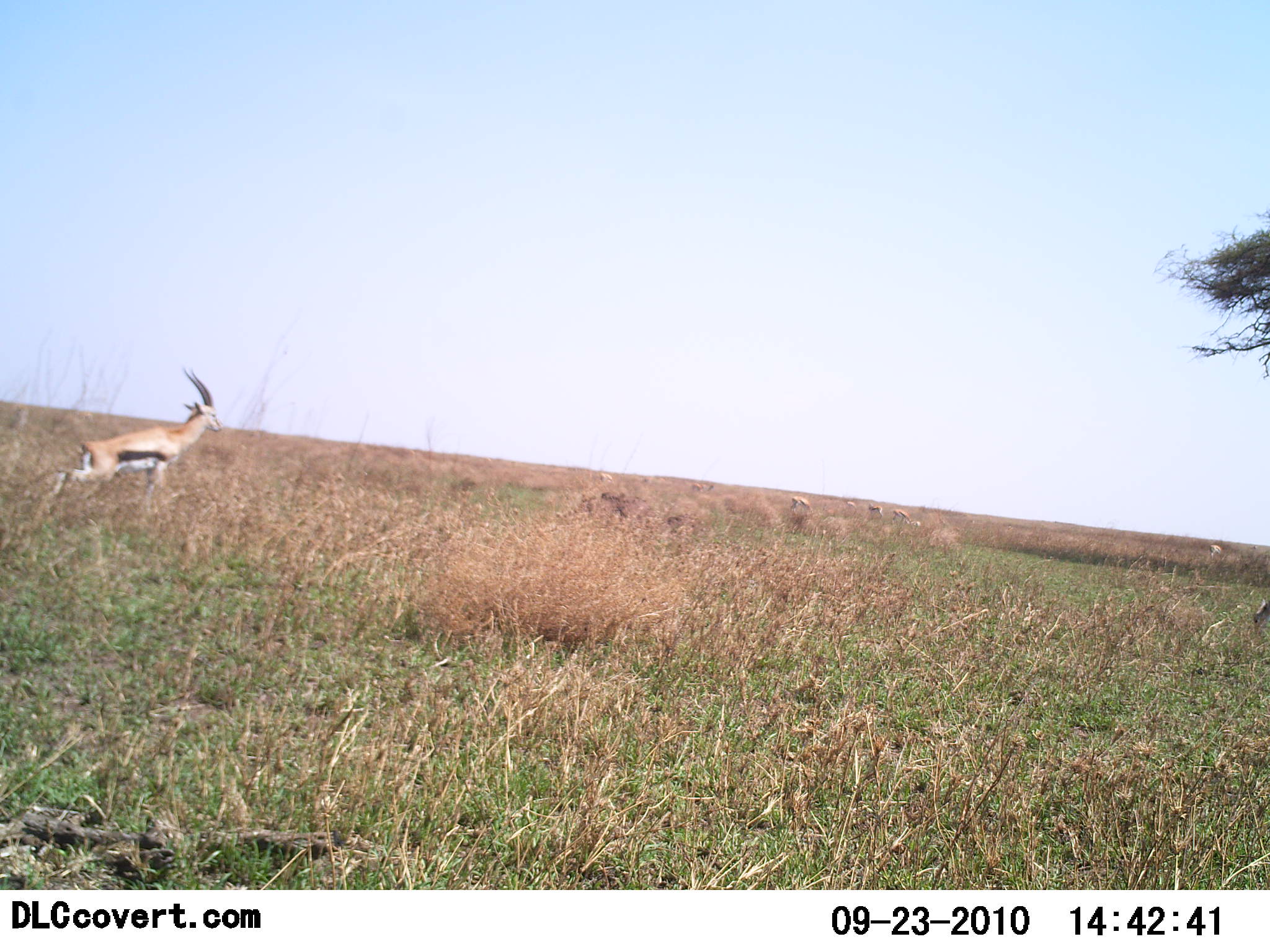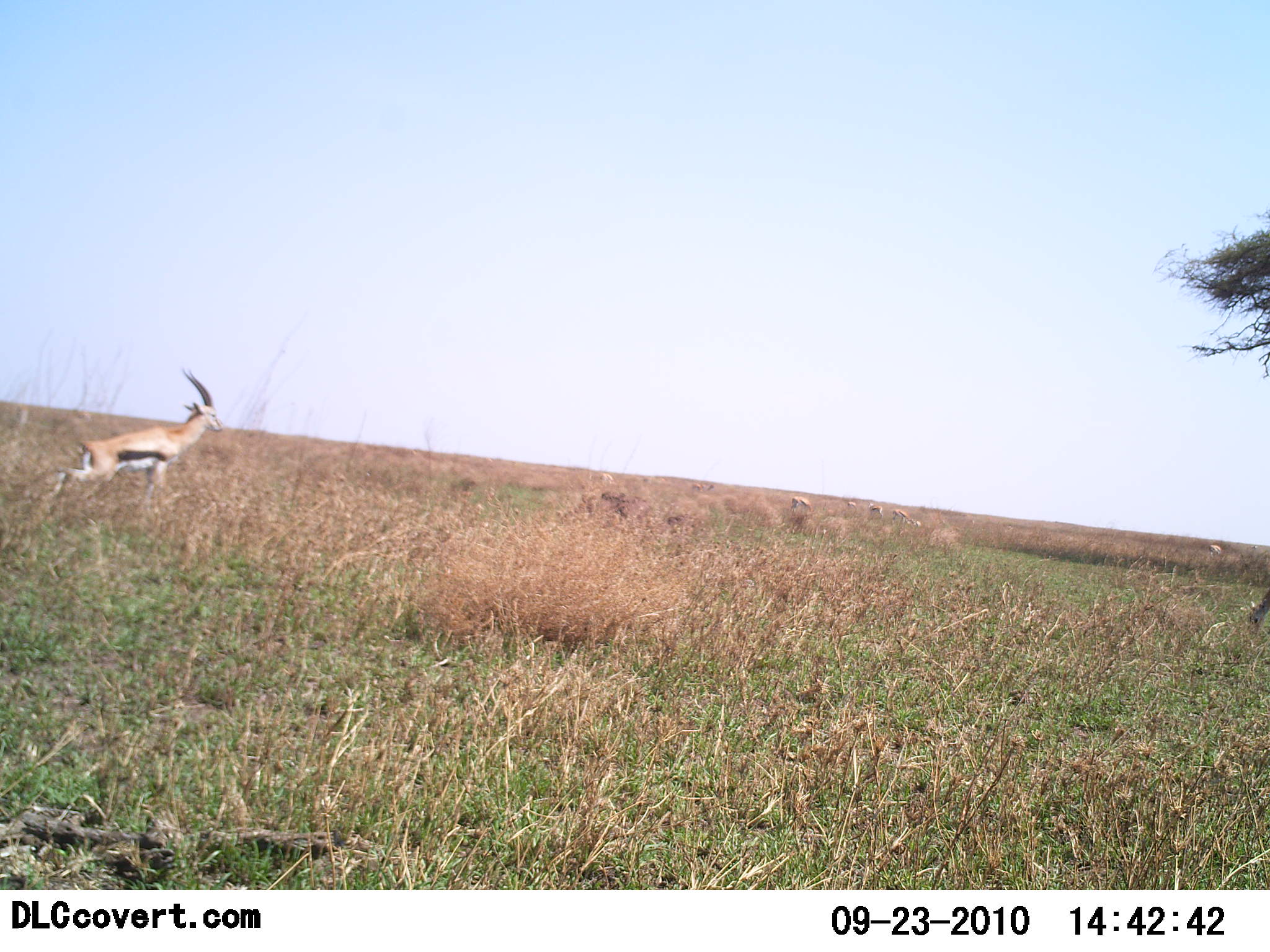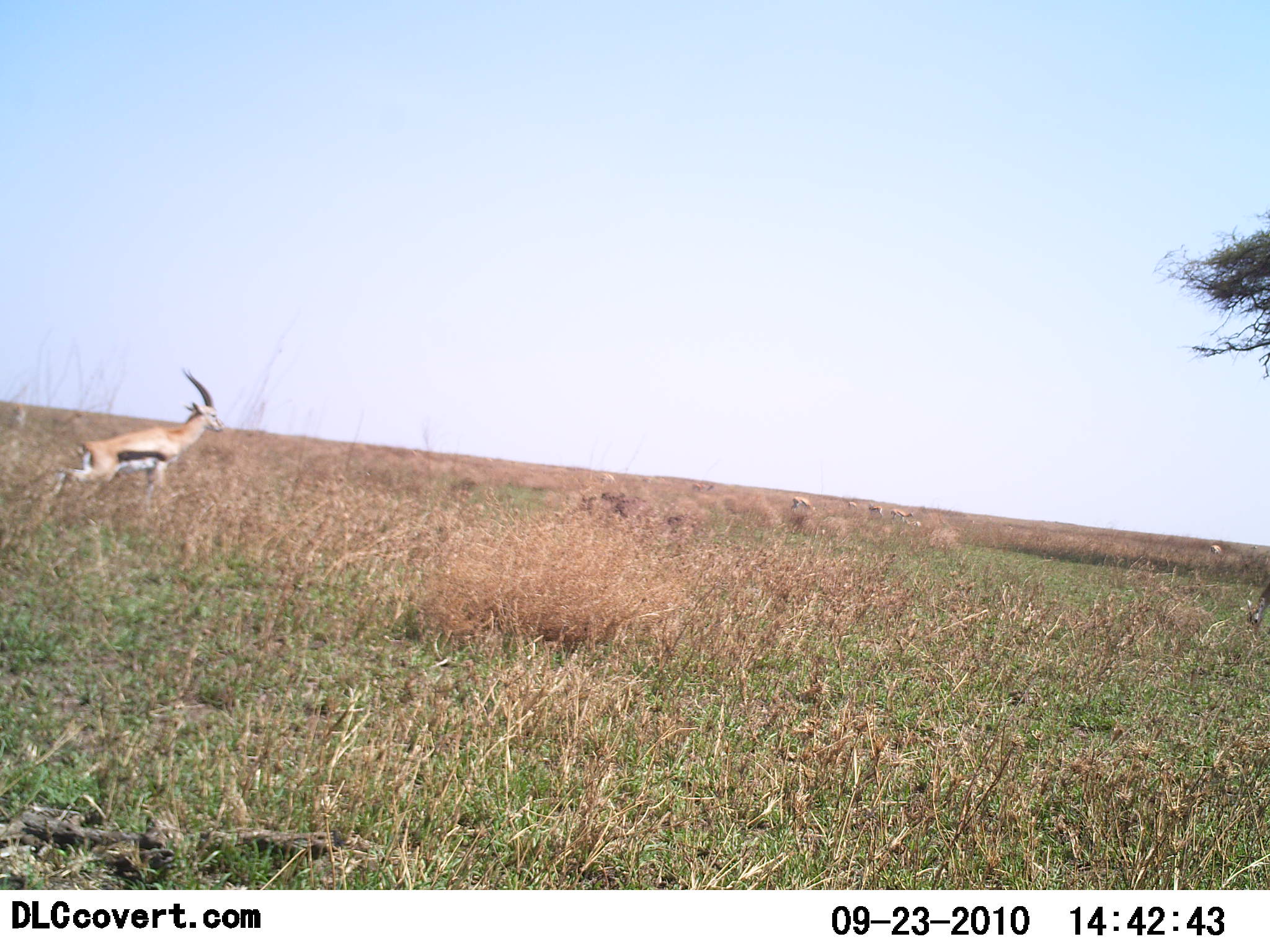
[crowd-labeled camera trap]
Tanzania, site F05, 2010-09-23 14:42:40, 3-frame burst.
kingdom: Animalia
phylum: Chordata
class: Mammalia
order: Artiodactyla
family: Bovidae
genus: Eudorcas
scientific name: Eudorcas thomsonii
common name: thomson's gazelle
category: gazellethomsons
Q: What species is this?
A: Gazellethomsons (thomson's gazelle) (Eudorcas thomsonii).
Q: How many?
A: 1.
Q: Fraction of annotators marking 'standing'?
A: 67%.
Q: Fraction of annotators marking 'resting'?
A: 7%.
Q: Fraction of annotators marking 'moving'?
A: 27%.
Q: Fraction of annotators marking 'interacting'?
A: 0%.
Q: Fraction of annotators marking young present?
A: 0%.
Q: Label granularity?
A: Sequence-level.